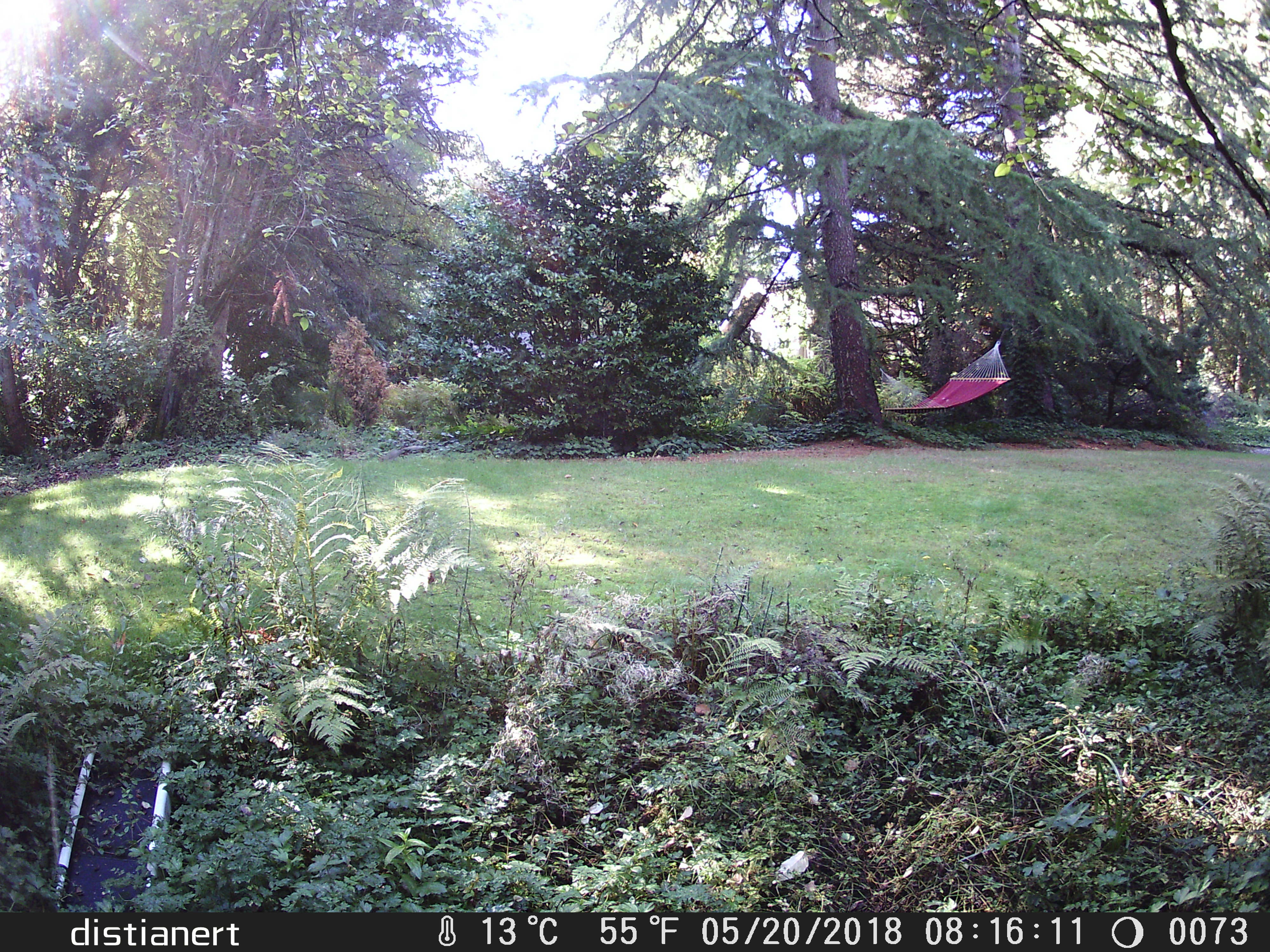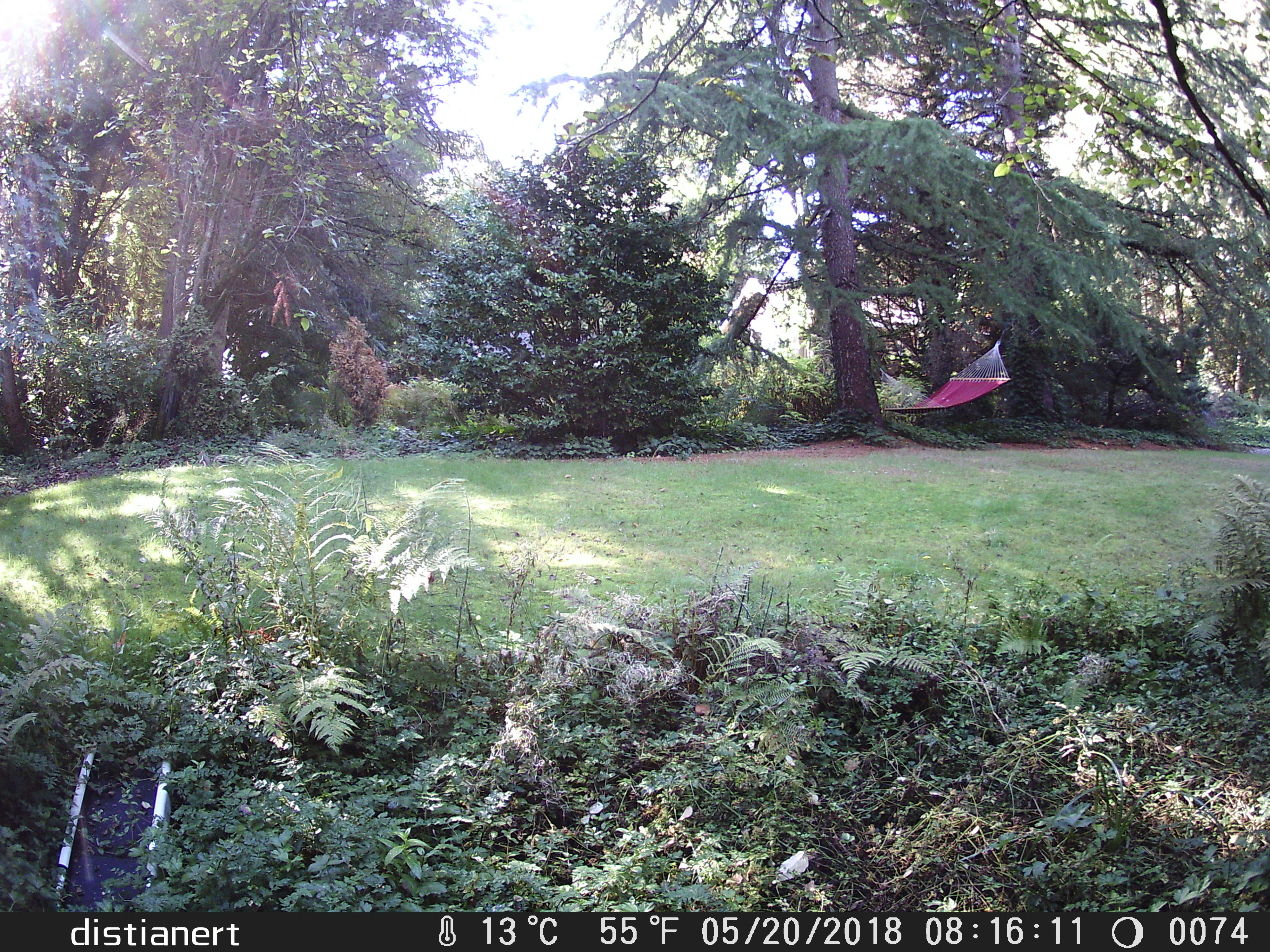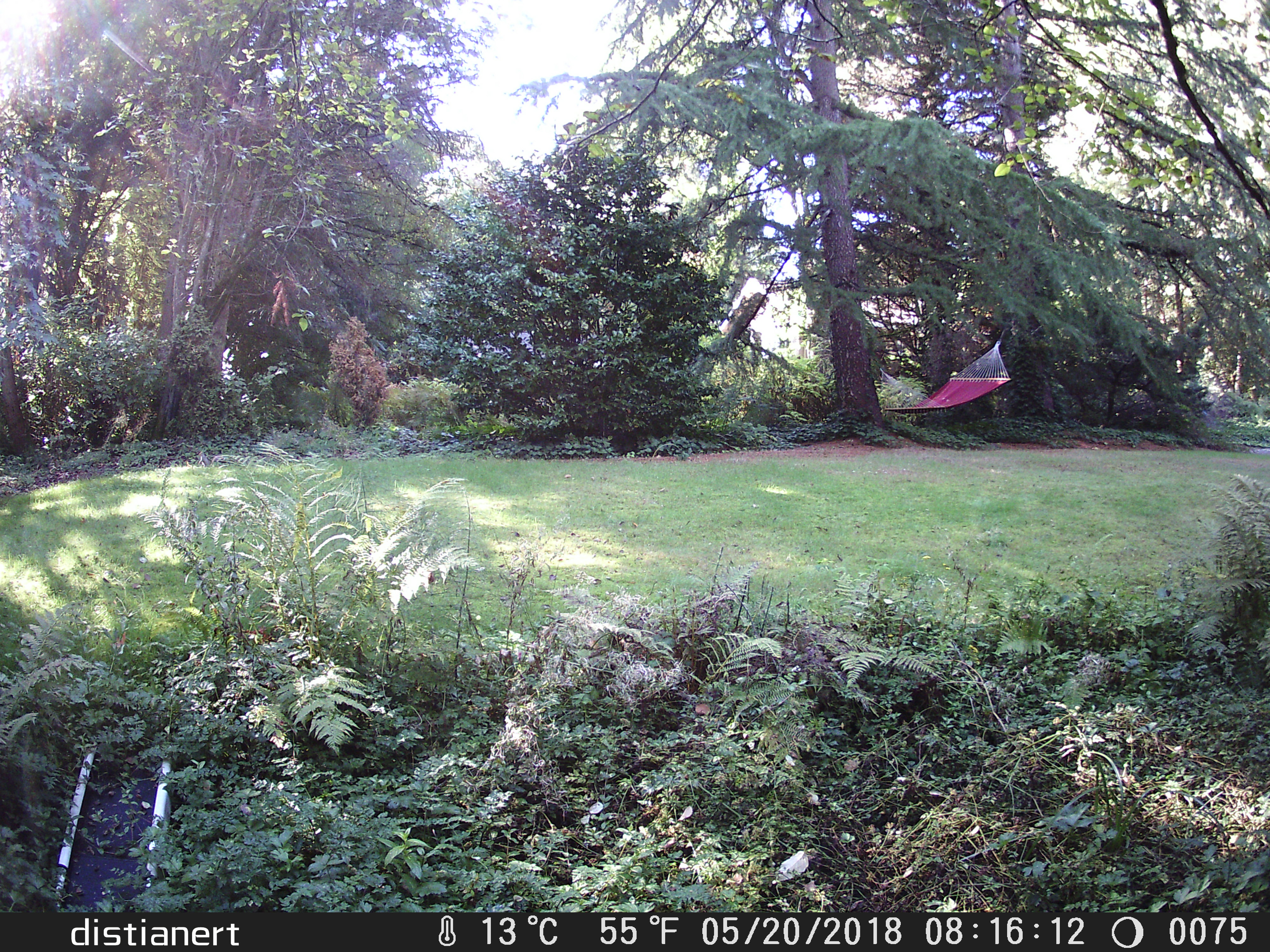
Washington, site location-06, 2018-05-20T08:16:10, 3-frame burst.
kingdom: Animalia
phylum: Chordata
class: Mammalia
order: Rodentia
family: Sciuridae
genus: Sciurus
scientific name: Sciurus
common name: squirrel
Squirrel (Sciurus).